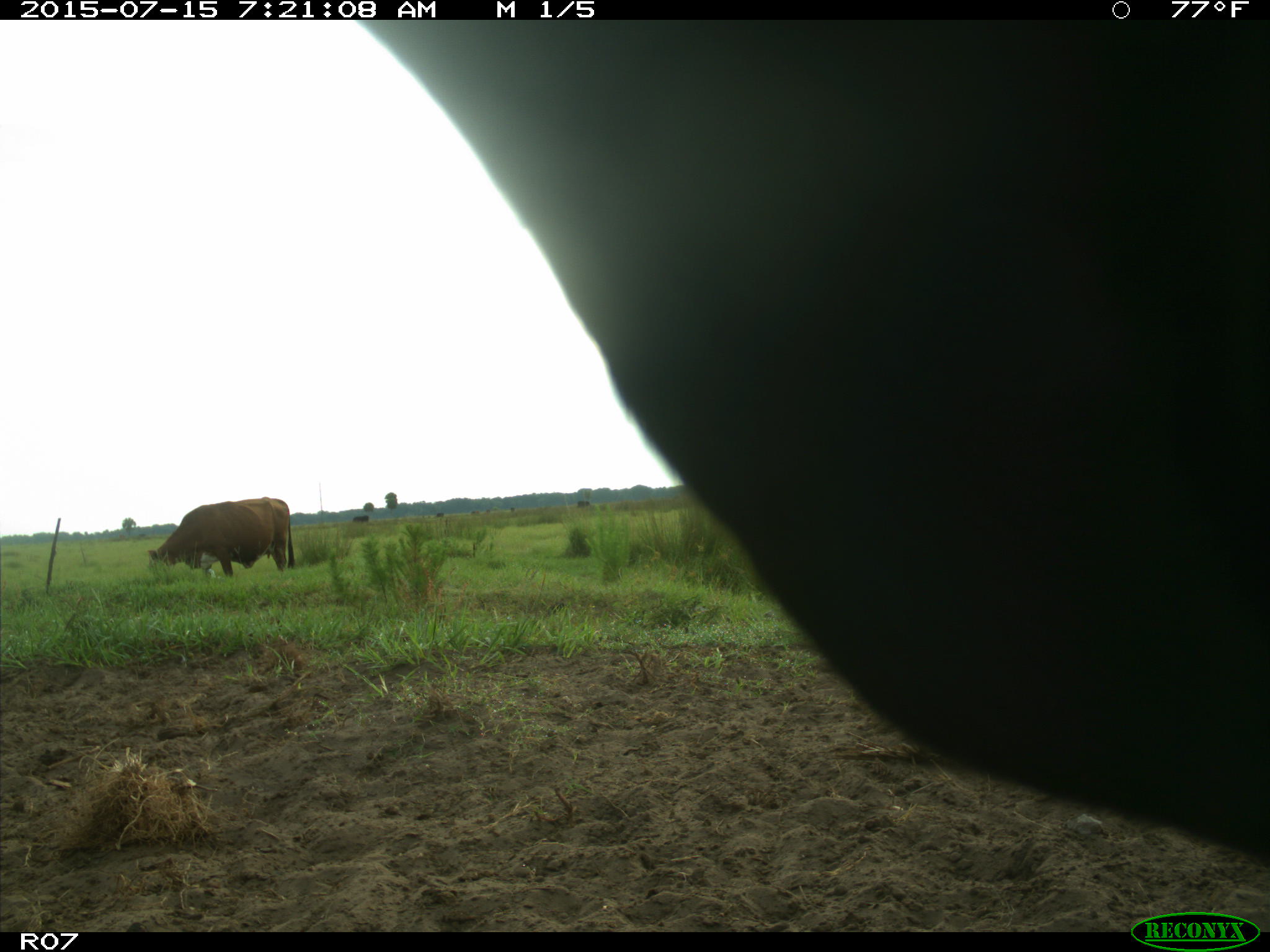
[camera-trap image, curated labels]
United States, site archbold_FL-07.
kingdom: Animalia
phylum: Chordata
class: Mammalia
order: Artiodactyla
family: Bovidae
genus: Bos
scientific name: Bos taurus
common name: domestic cow